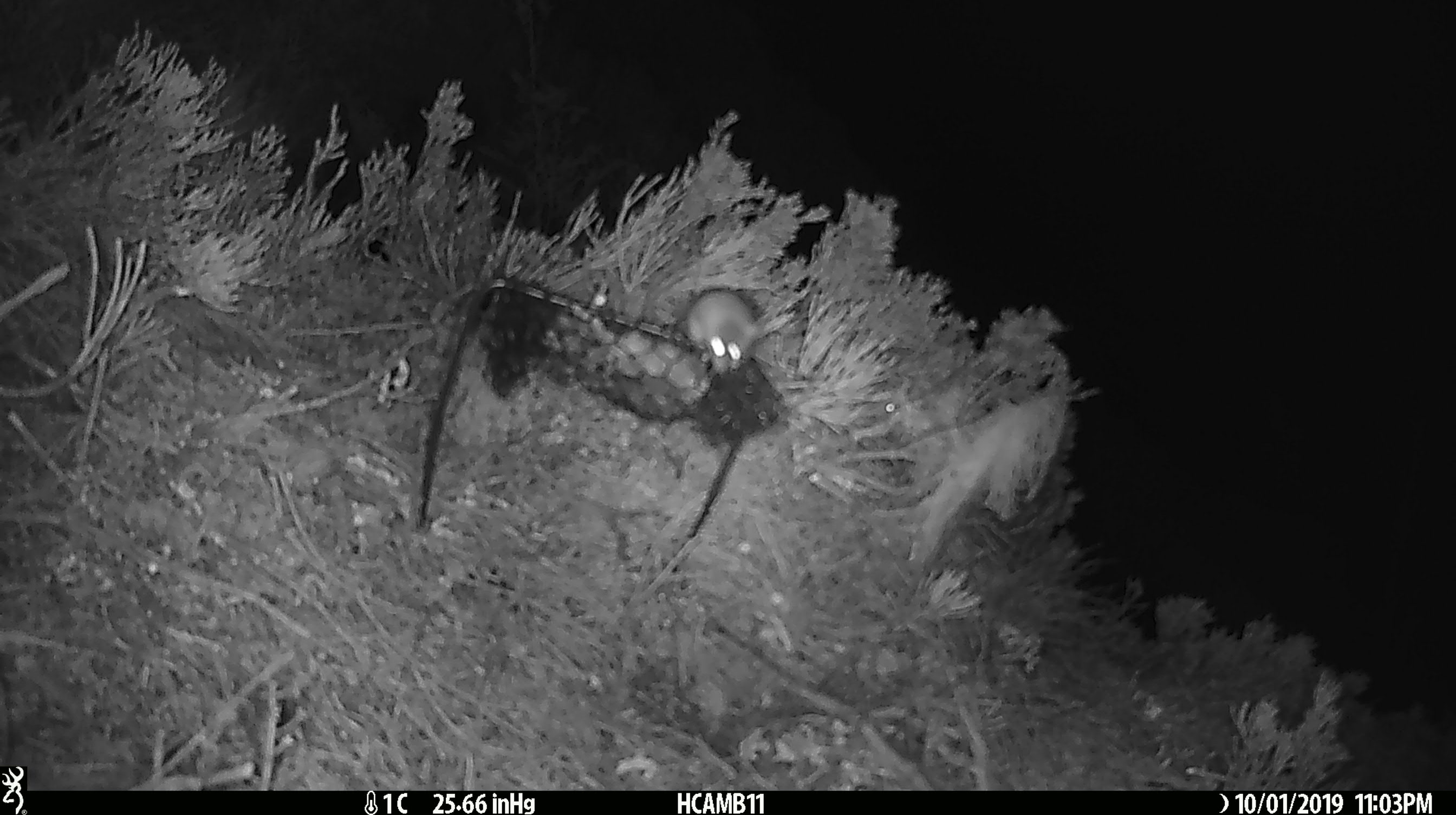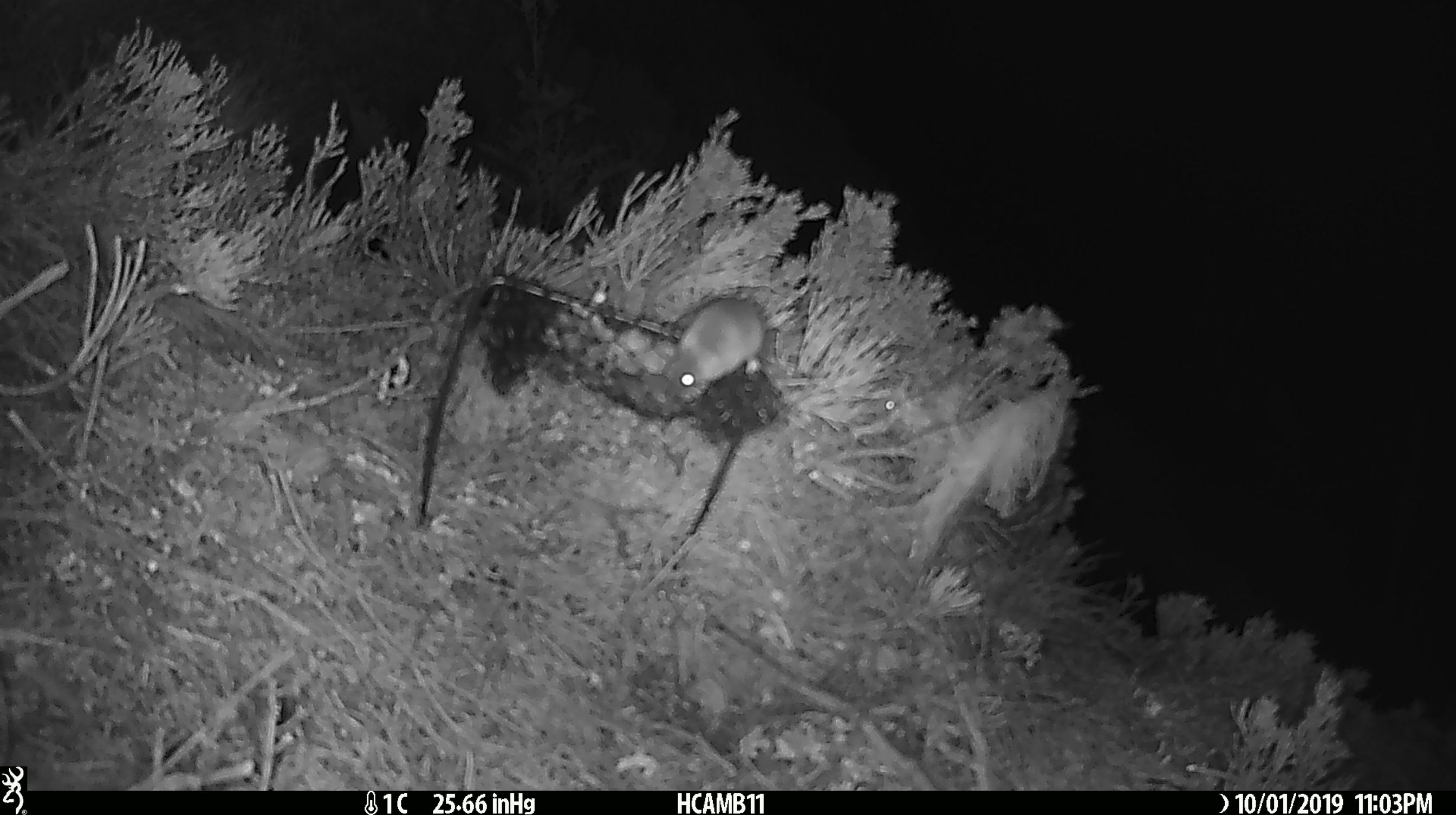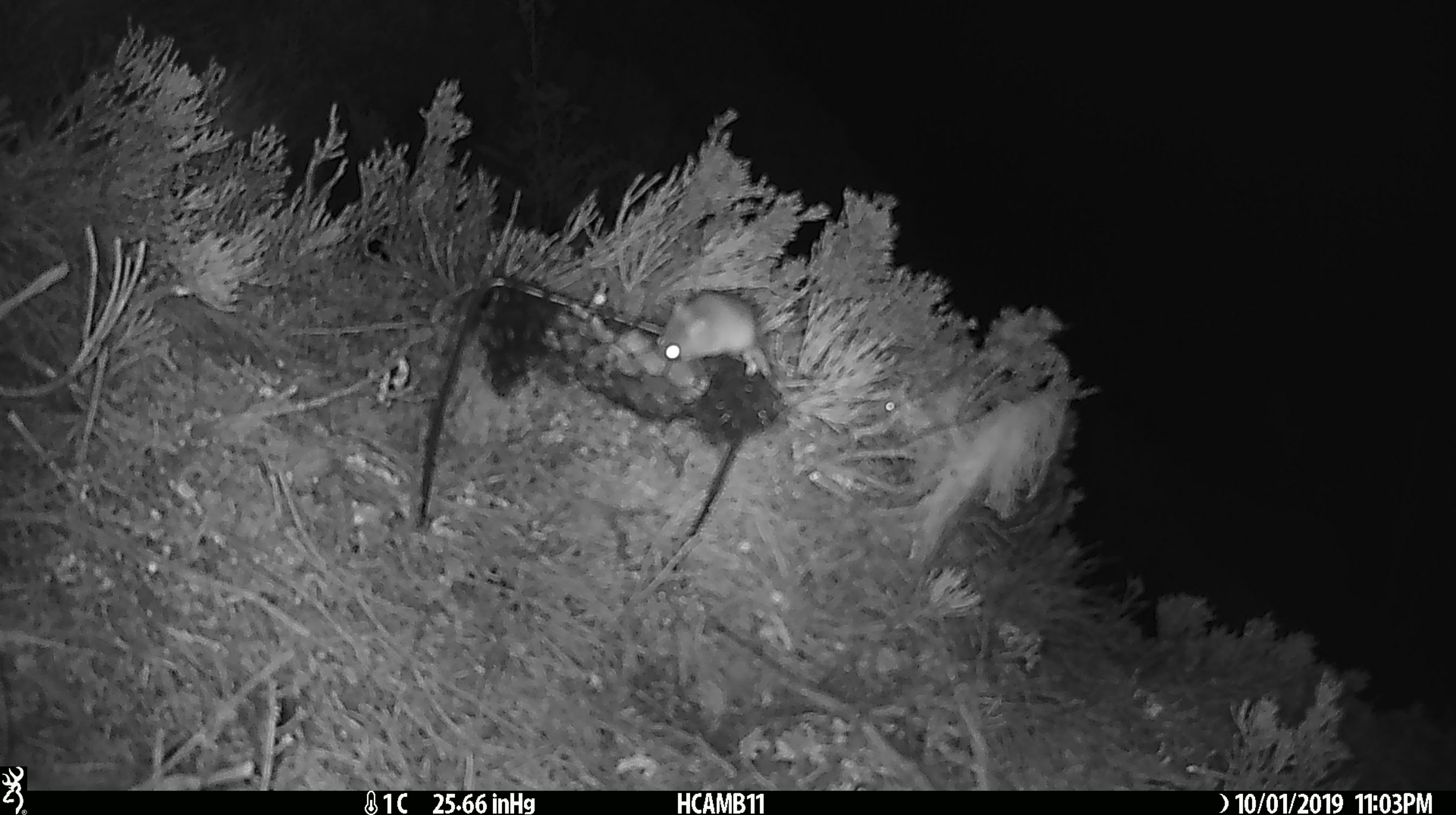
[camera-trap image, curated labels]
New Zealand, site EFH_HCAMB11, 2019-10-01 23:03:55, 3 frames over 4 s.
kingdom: Animalia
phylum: Chordata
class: Mammalia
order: Rodentia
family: Muridae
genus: Mus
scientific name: Mus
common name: mouse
Mouse (Mus).